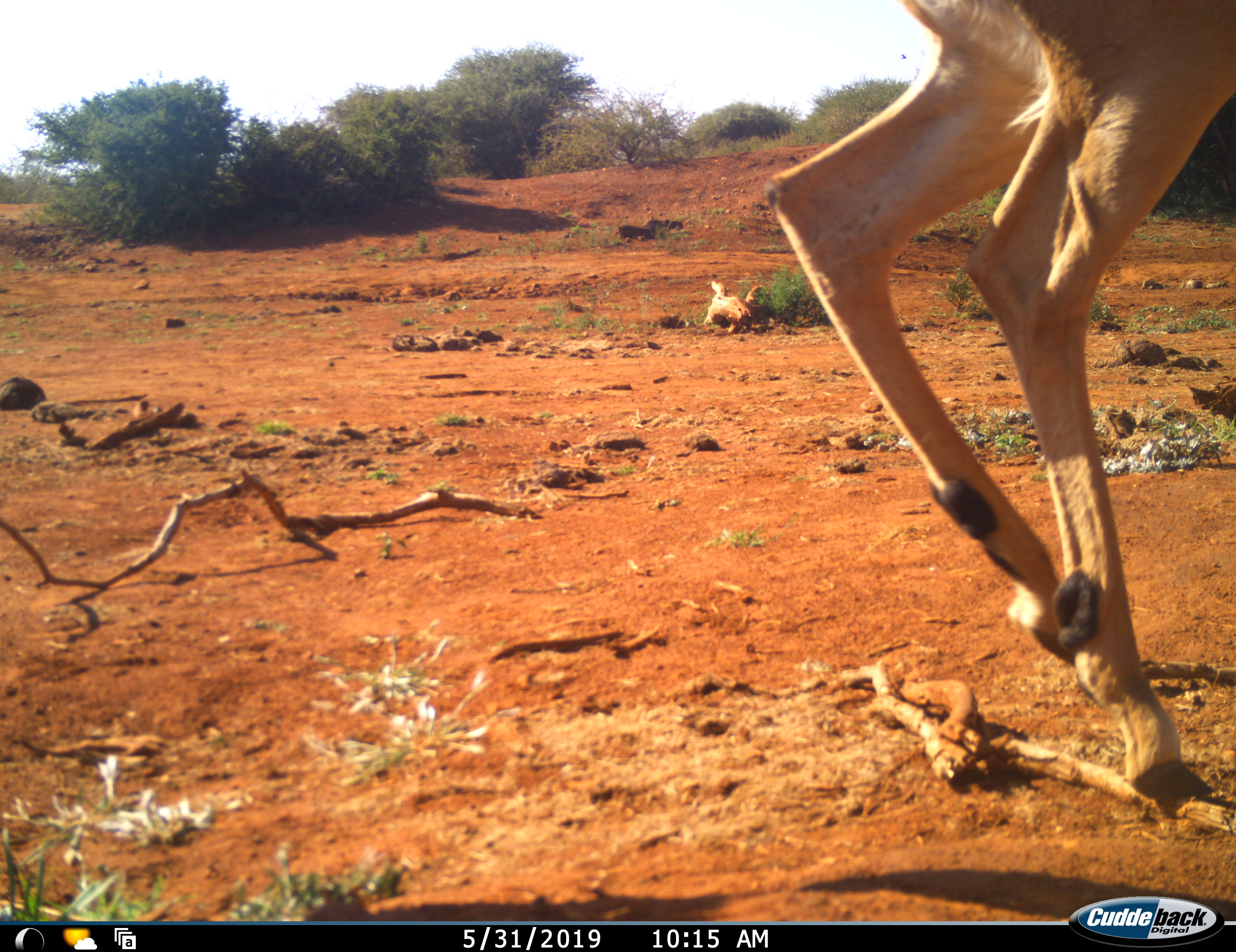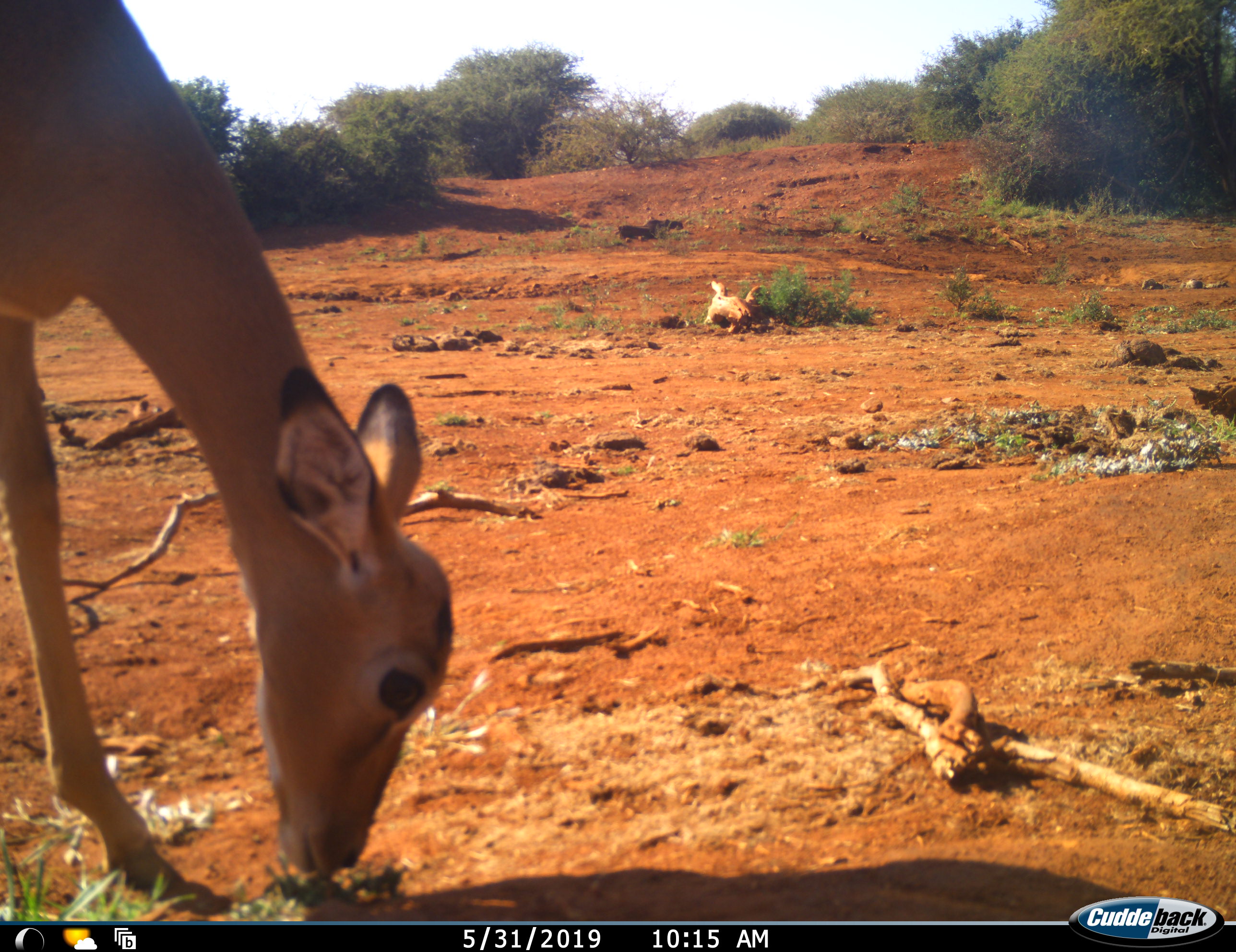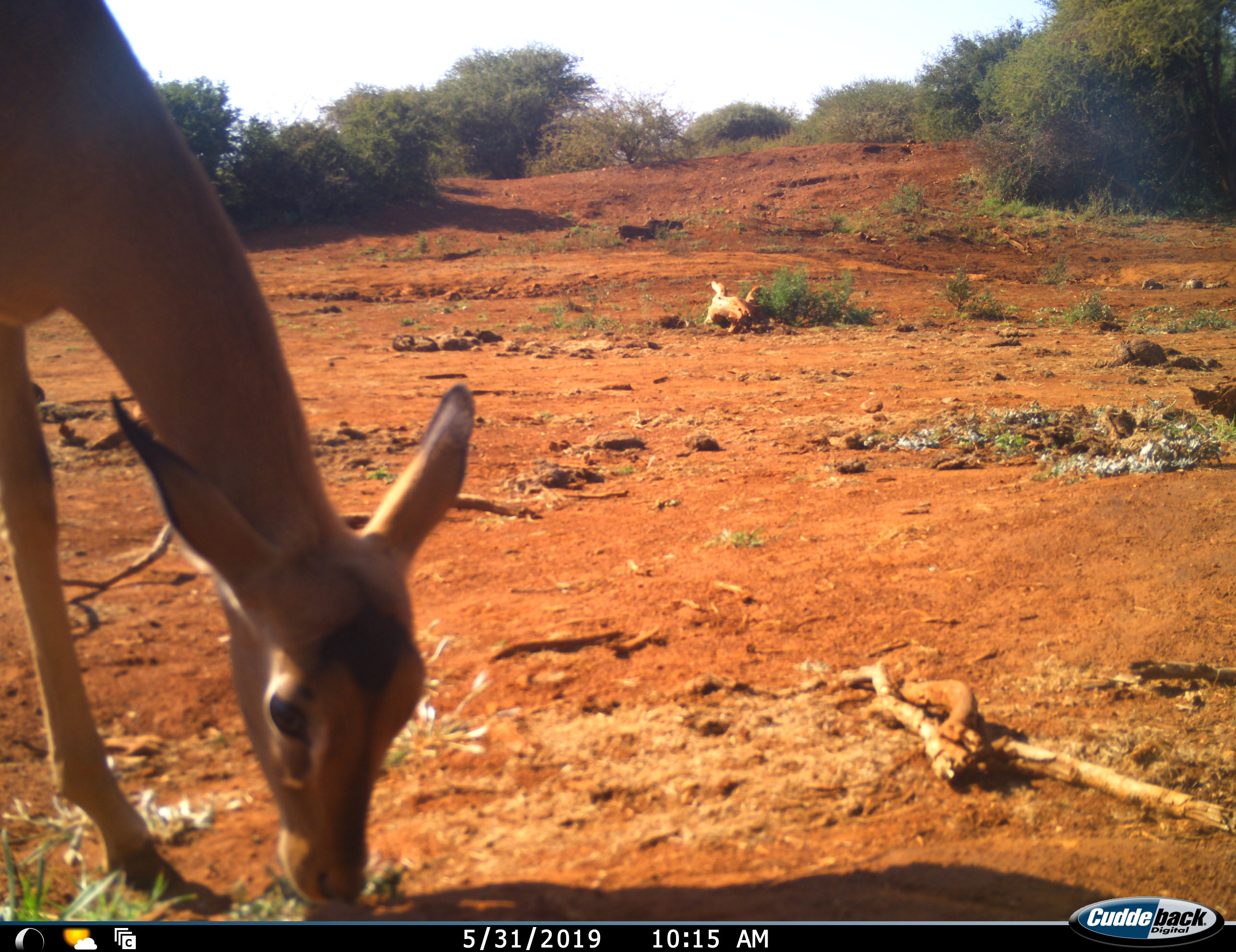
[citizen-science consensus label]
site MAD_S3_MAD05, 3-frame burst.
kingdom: Animalia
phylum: Chordata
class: Mammalia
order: Artiodactyla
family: Bovidae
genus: Aepyceros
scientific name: Aepyceros melampus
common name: impala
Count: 1.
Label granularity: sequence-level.